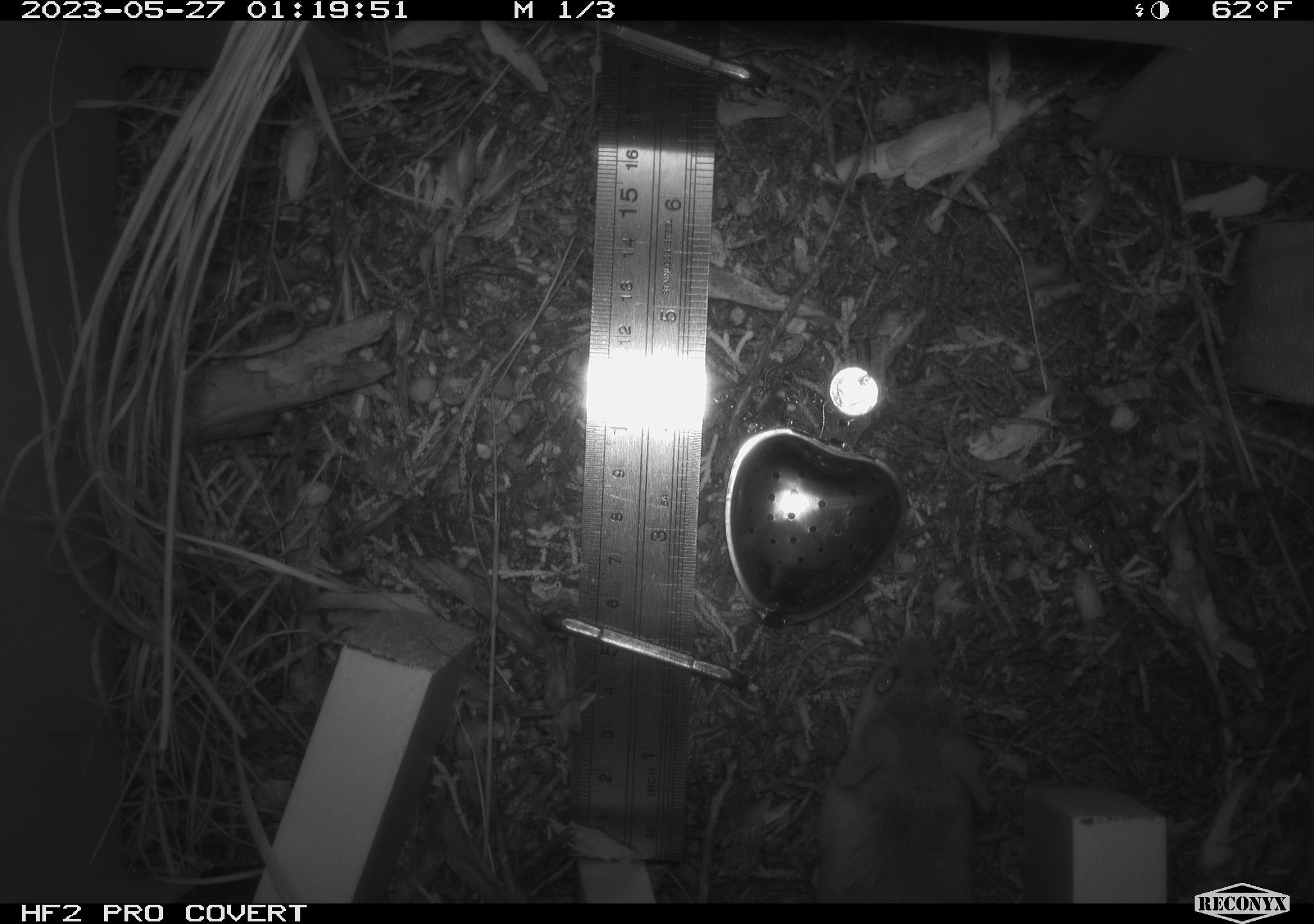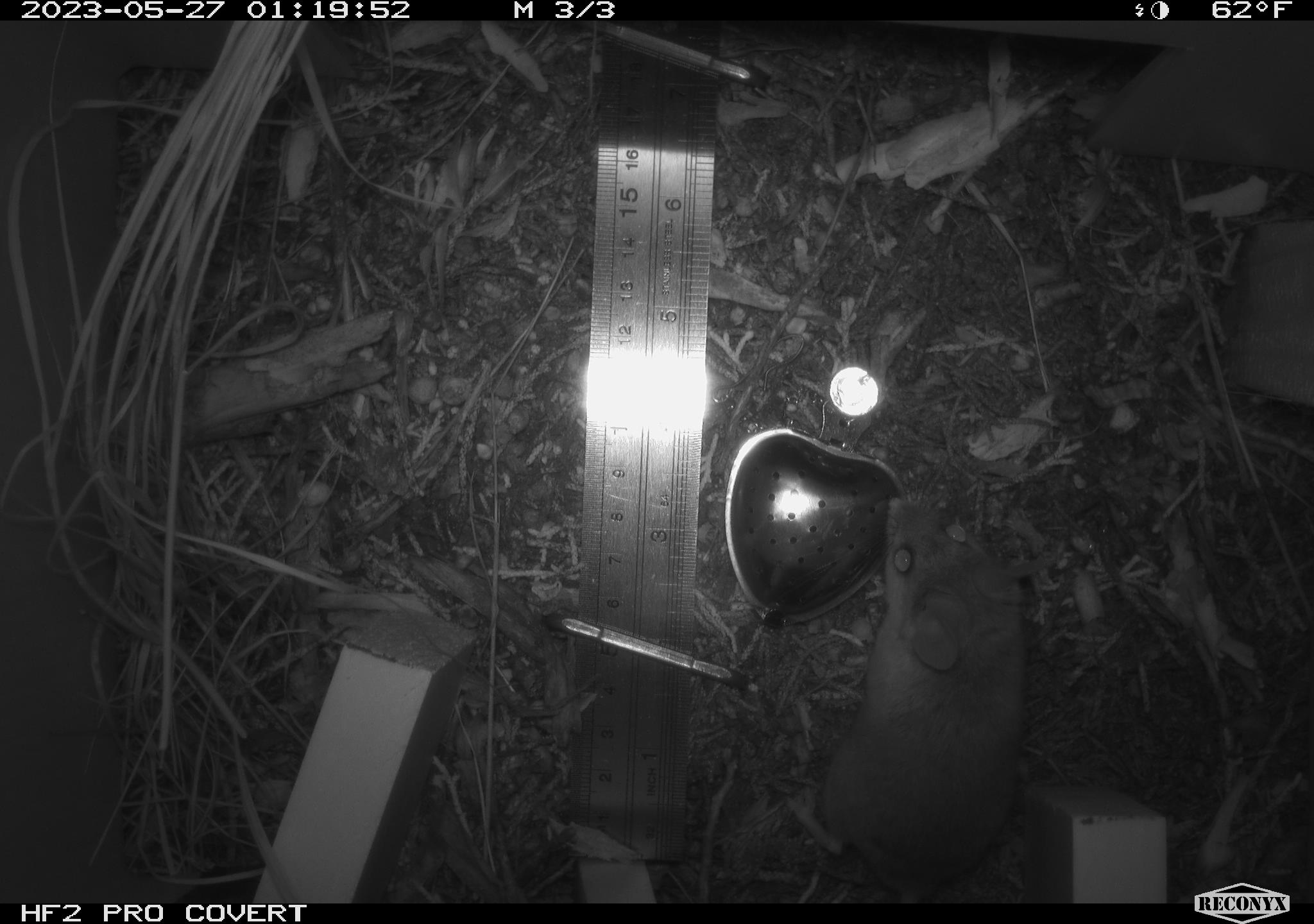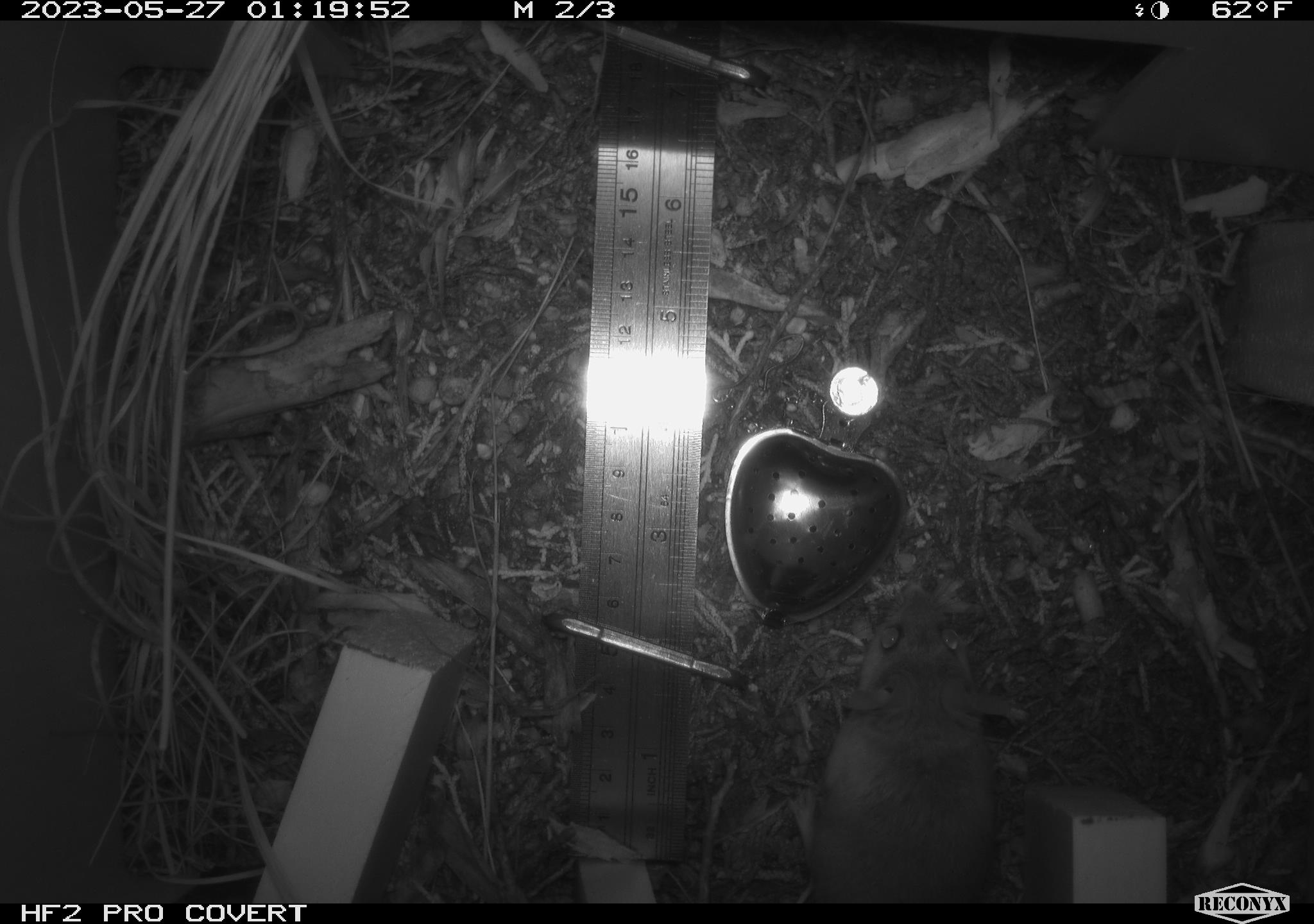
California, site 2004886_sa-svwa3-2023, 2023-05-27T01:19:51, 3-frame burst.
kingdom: Animalia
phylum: Chordata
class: Mammalia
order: Rodentia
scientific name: Rodentia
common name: woodrat or rat or mouse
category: woodrat or rat or mouse species